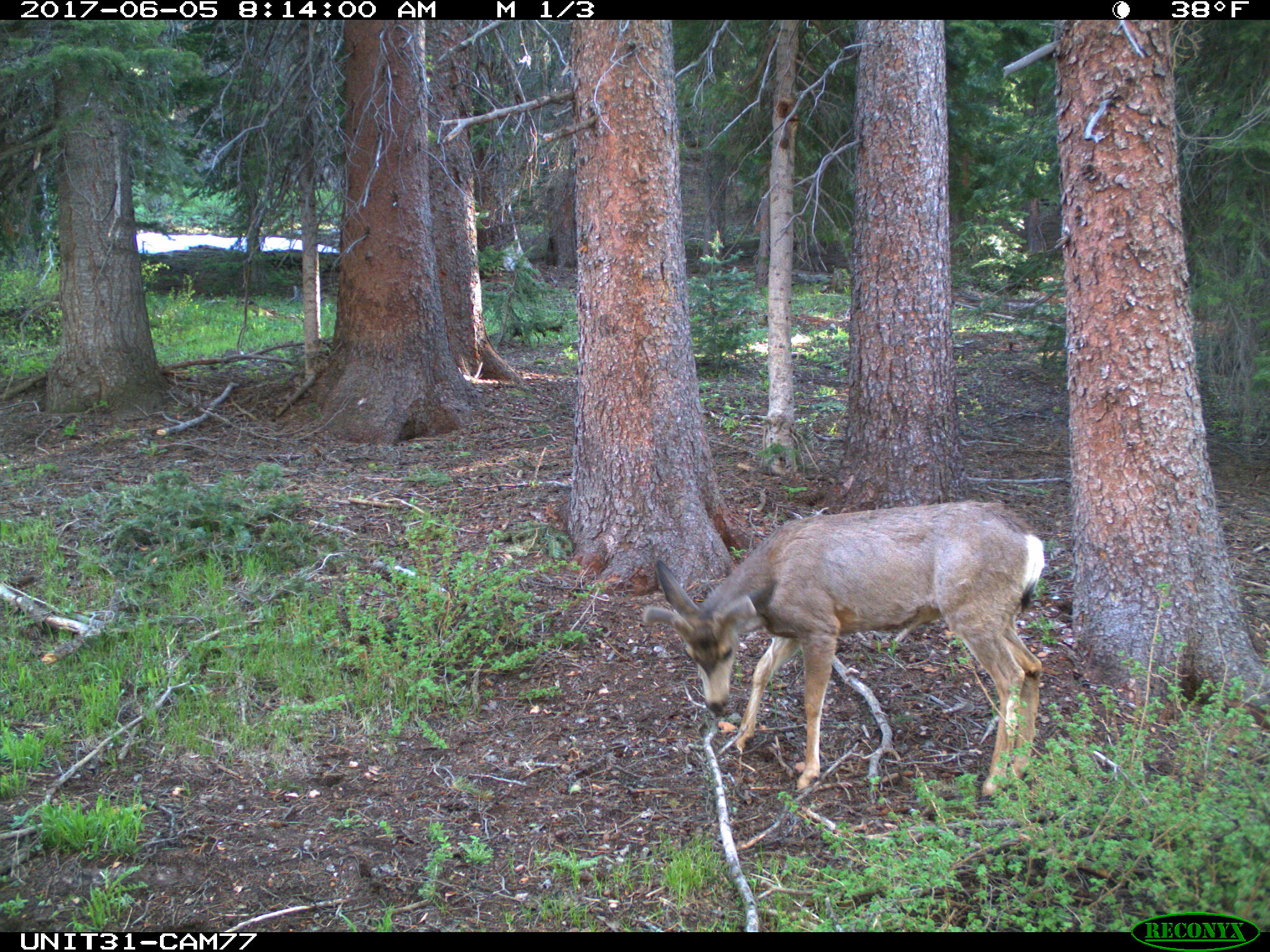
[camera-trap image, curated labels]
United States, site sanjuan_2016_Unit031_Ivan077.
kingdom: Animalia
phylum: Chordata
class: Mammalia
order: Artiodactyla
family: Cervidae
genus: Odocoileus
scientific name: Odocoileus hemionus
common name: mule deer